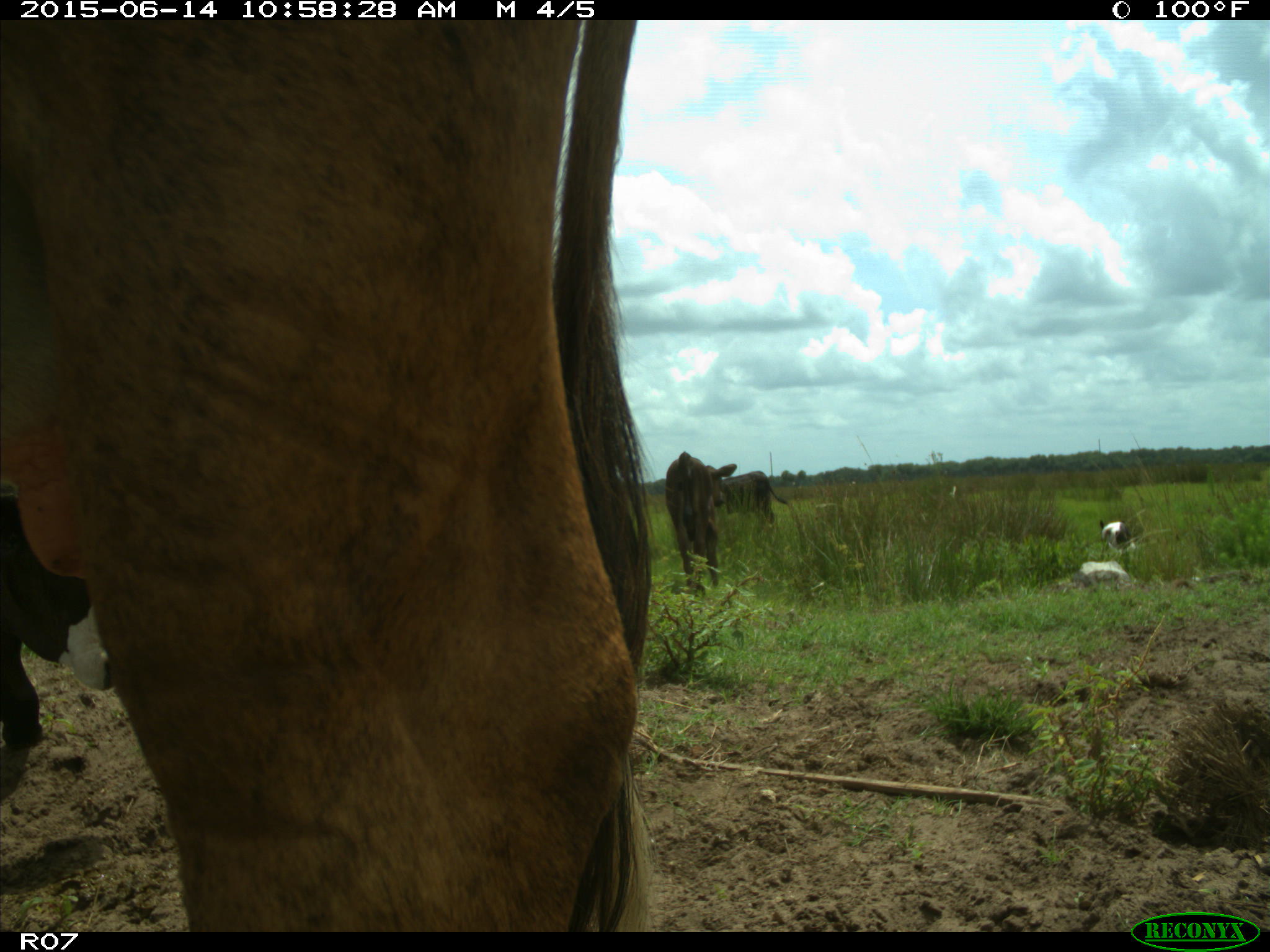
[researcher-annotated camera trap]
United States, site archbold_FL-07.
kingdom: Animalia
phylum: Chordata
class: Mammalia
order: Artiodactyla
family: Bovidae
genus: Bos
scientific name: Bos taurus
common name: domestic cow